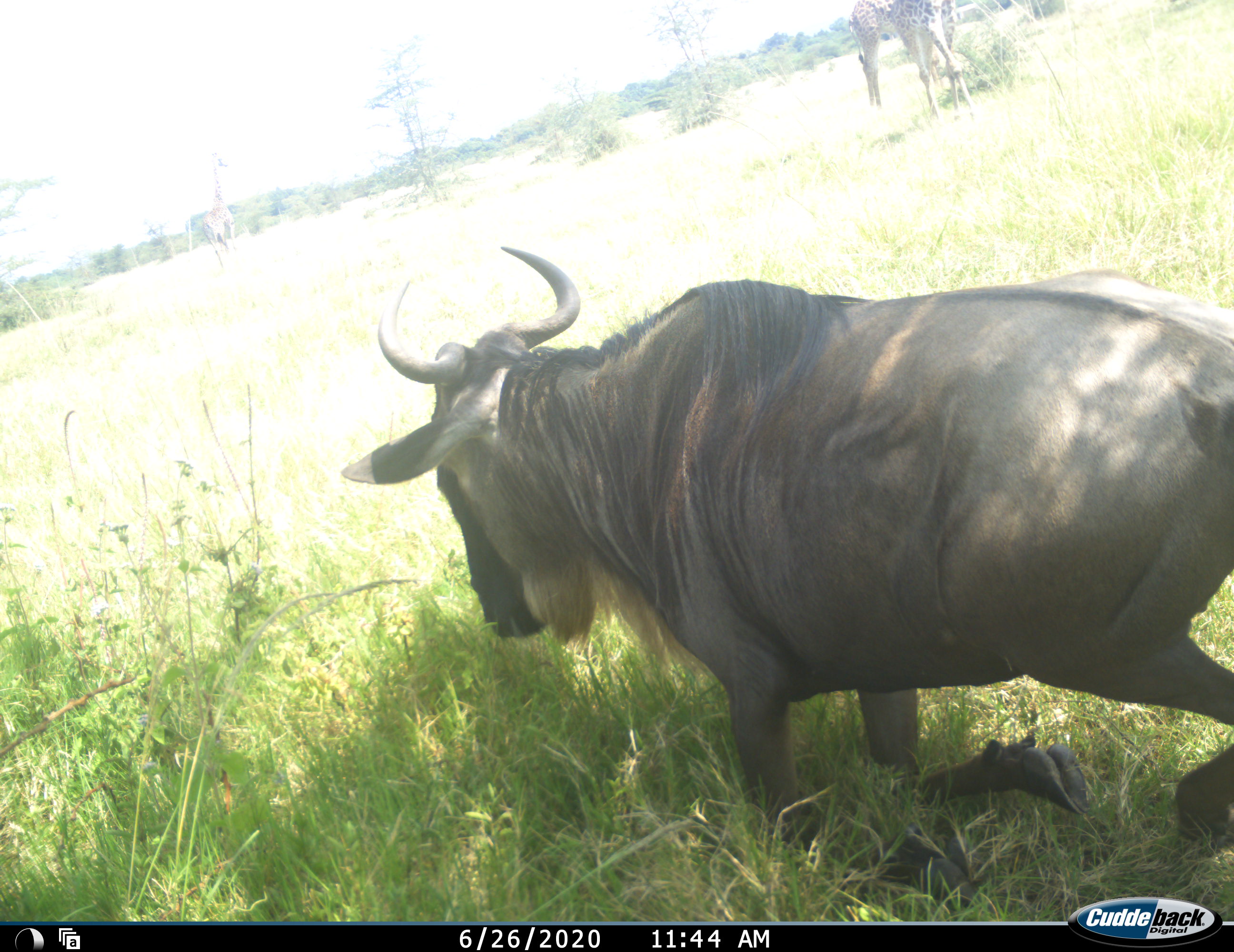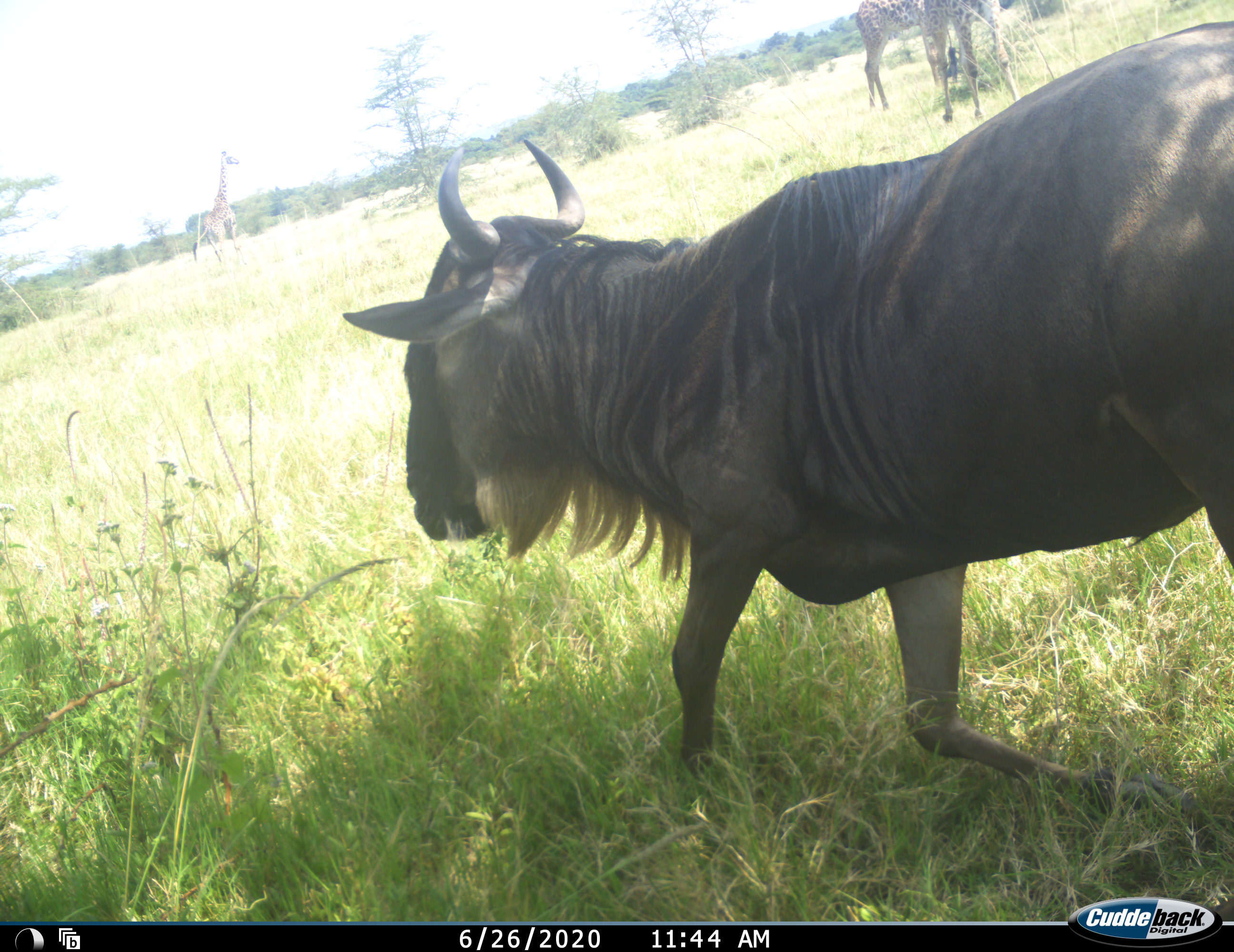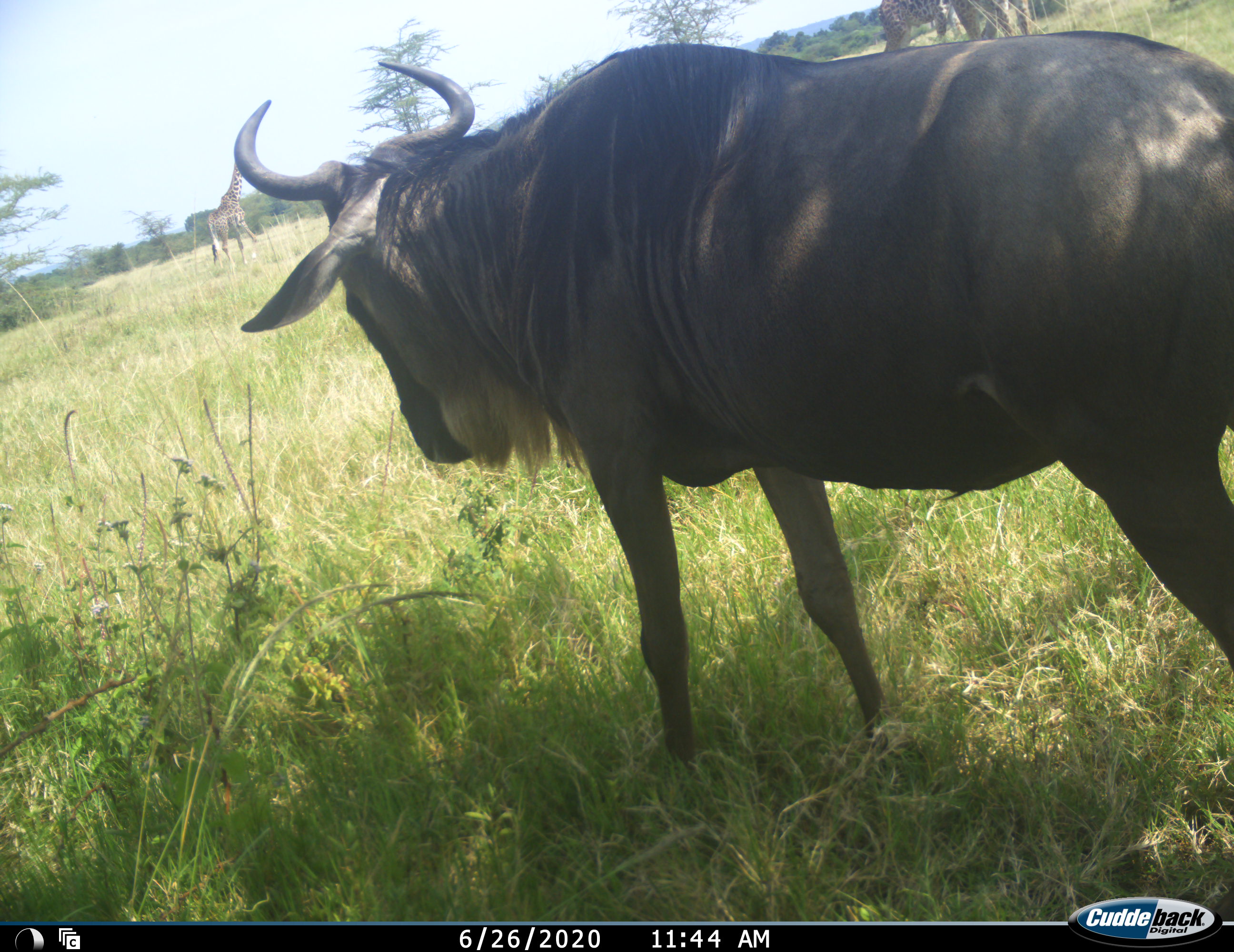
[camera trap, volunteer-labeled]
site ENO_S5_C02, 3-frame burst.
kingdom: Animalia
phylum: Chordata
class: Mammalia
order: Artiodactyla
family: Giraffidae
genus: Giraffa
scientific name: Giraffa camelopardalis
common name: giraffe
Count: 3.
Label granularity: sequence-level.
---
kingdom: Animalia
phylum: Chordata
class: Mammalia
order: Artiodactyla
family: Bovidae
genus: Connochaetes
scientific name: Connochaetes taurinus taurinus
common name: blue wildebeest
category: wildebeestblue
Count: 1.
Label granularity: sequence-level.